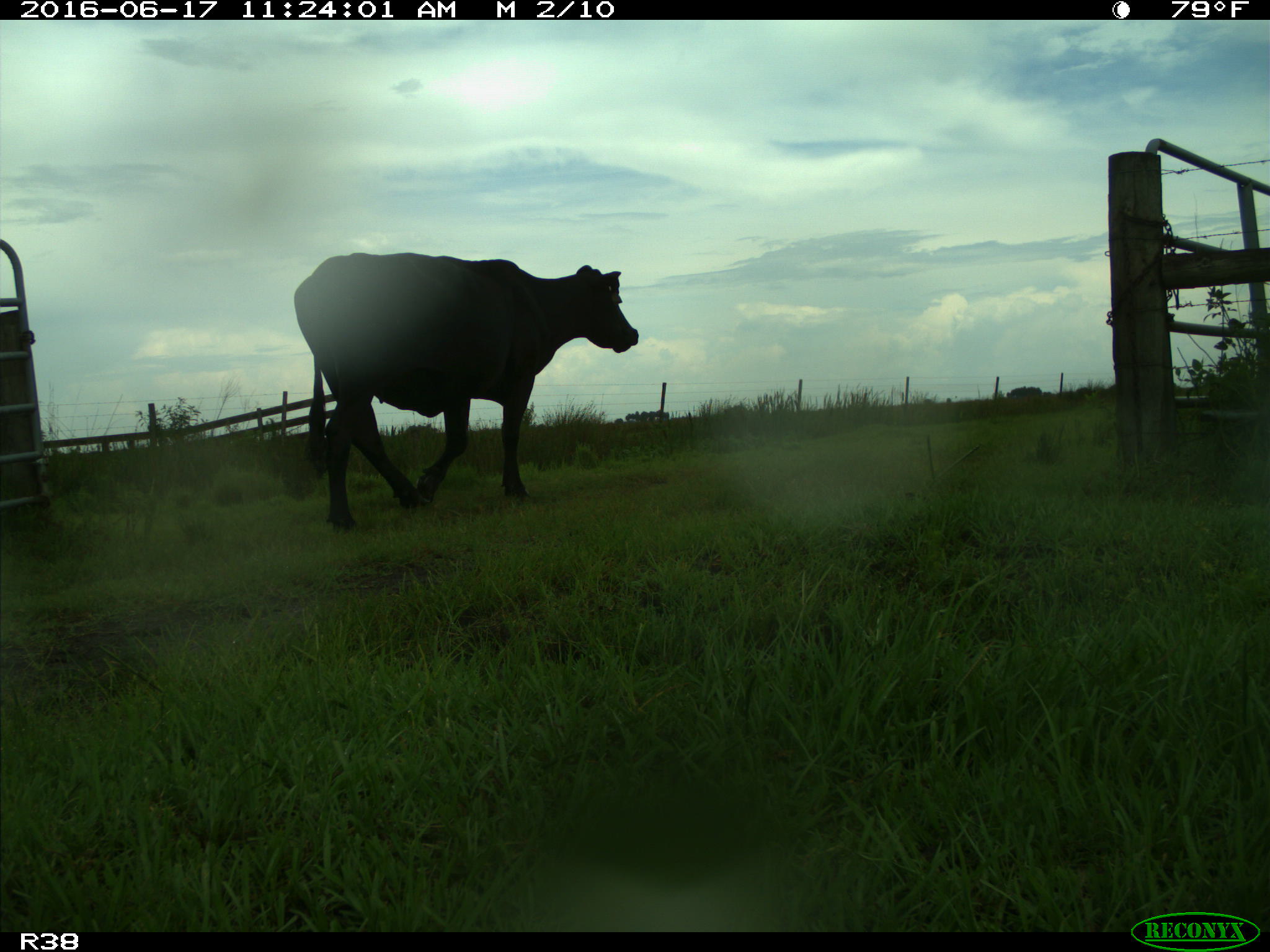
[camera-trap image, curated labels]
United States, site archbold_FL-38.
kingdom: Animalia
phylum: Chordata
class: Mammalia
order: Artiodactyla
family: Bovidae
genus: Bos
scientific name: Bos taurus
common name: domestic cow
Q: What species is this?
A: Bos taurus (domestic cow).